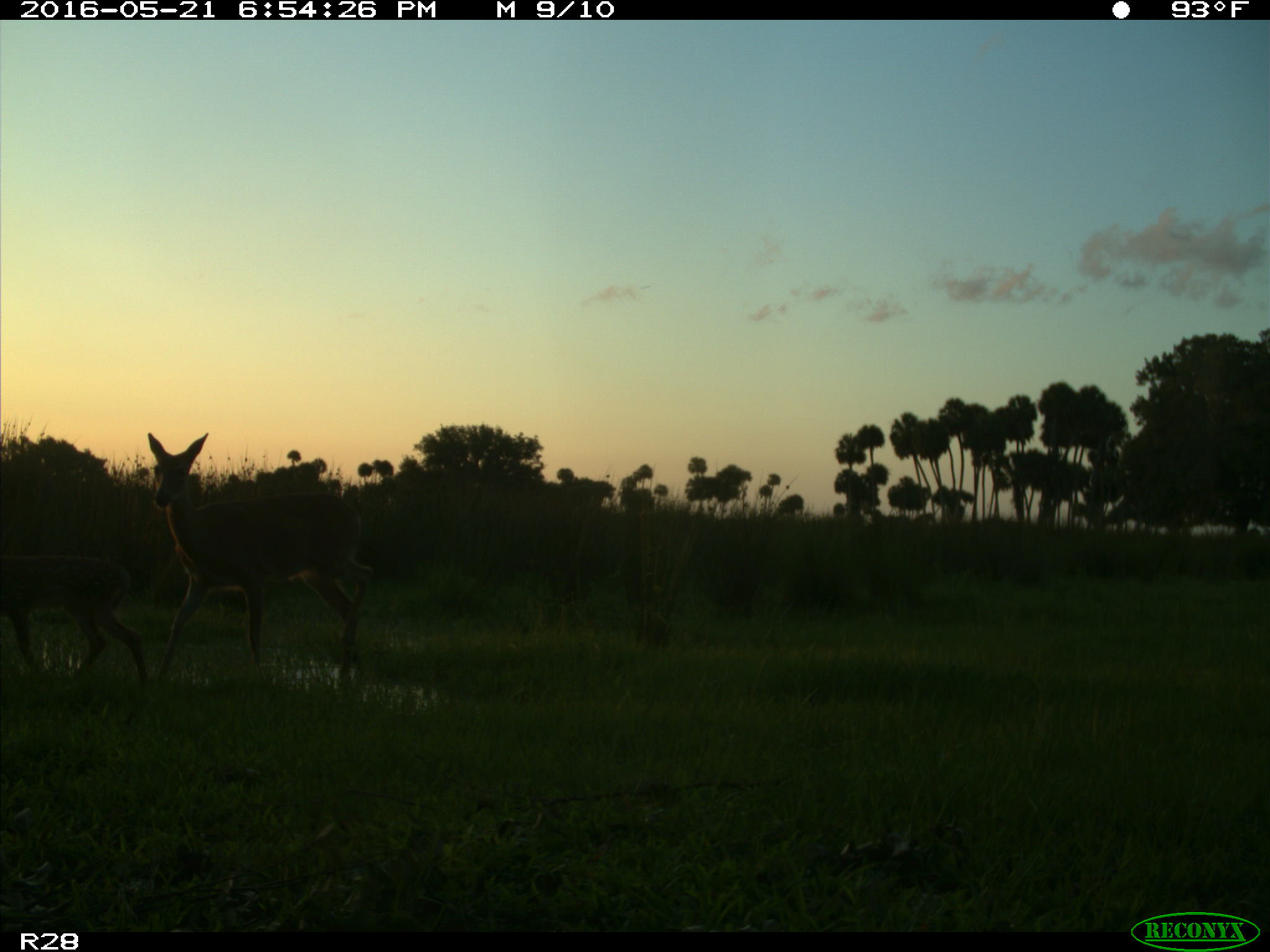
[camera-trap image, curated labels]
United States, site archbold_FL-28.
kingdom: Animalia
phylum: Chordata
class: Mammalia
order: Artiodactyla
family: Cervidae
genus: Odocoileus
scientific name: Odocoileus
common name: deer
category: unidentified deer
Unidentified deer (deer) (Odocoileus).